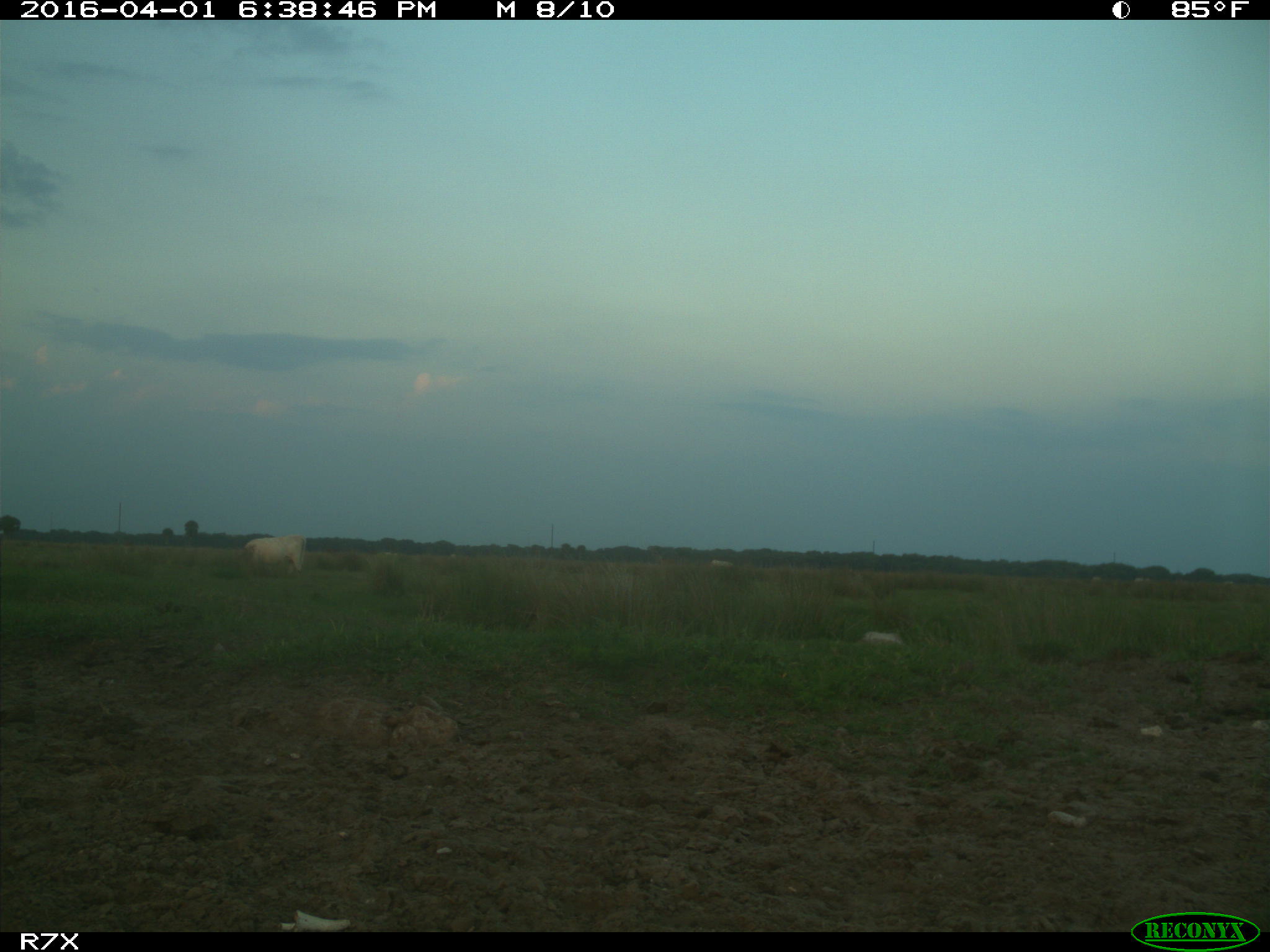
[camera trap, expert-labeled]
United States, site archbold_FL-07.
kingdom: Animalia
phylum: Chordata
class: Mammalia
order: Artiodactyla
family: Bovidae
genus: Bos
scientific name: Bos taurus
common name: domestic cow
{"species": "Bos taurus (domestic cow)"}